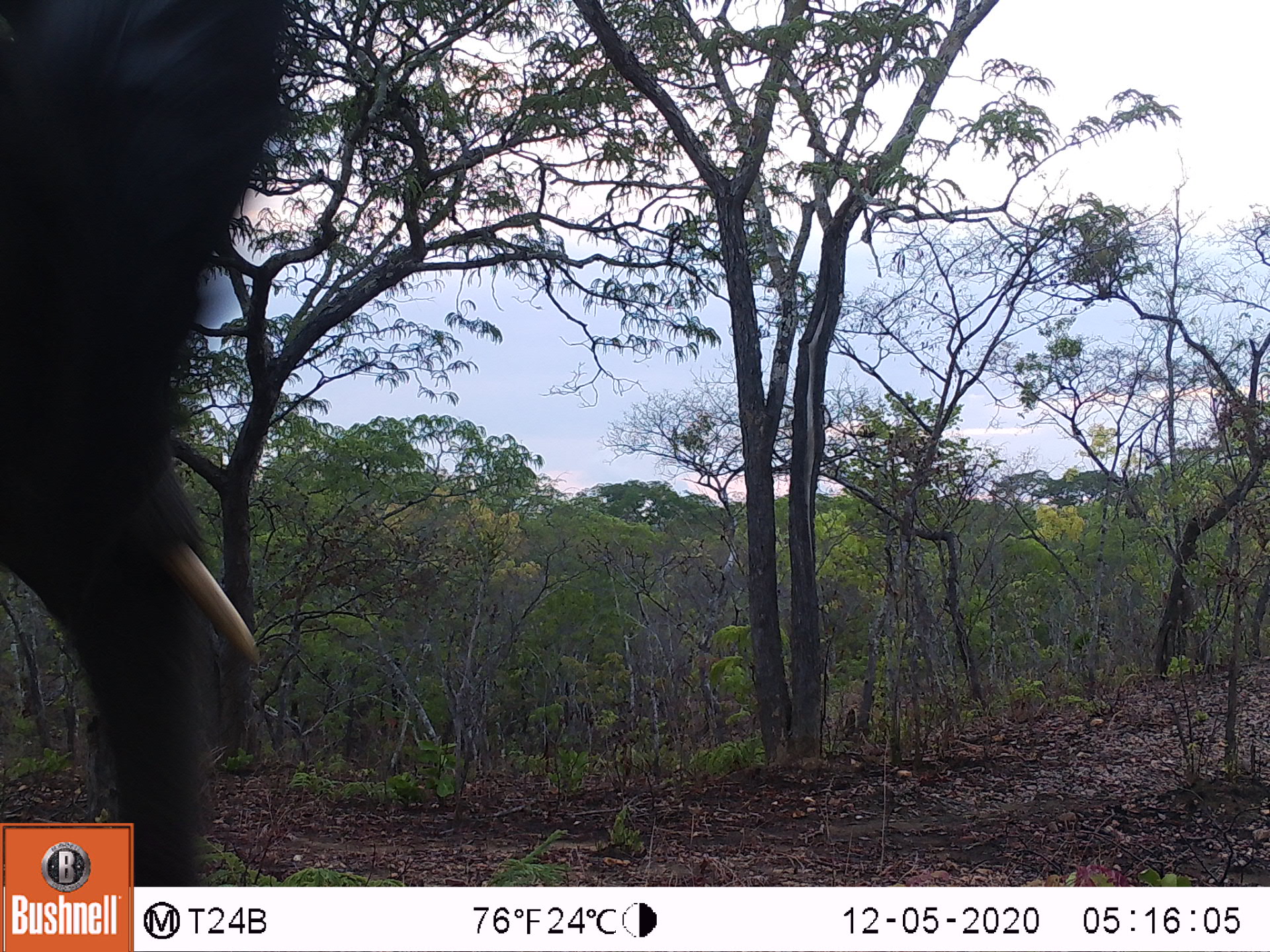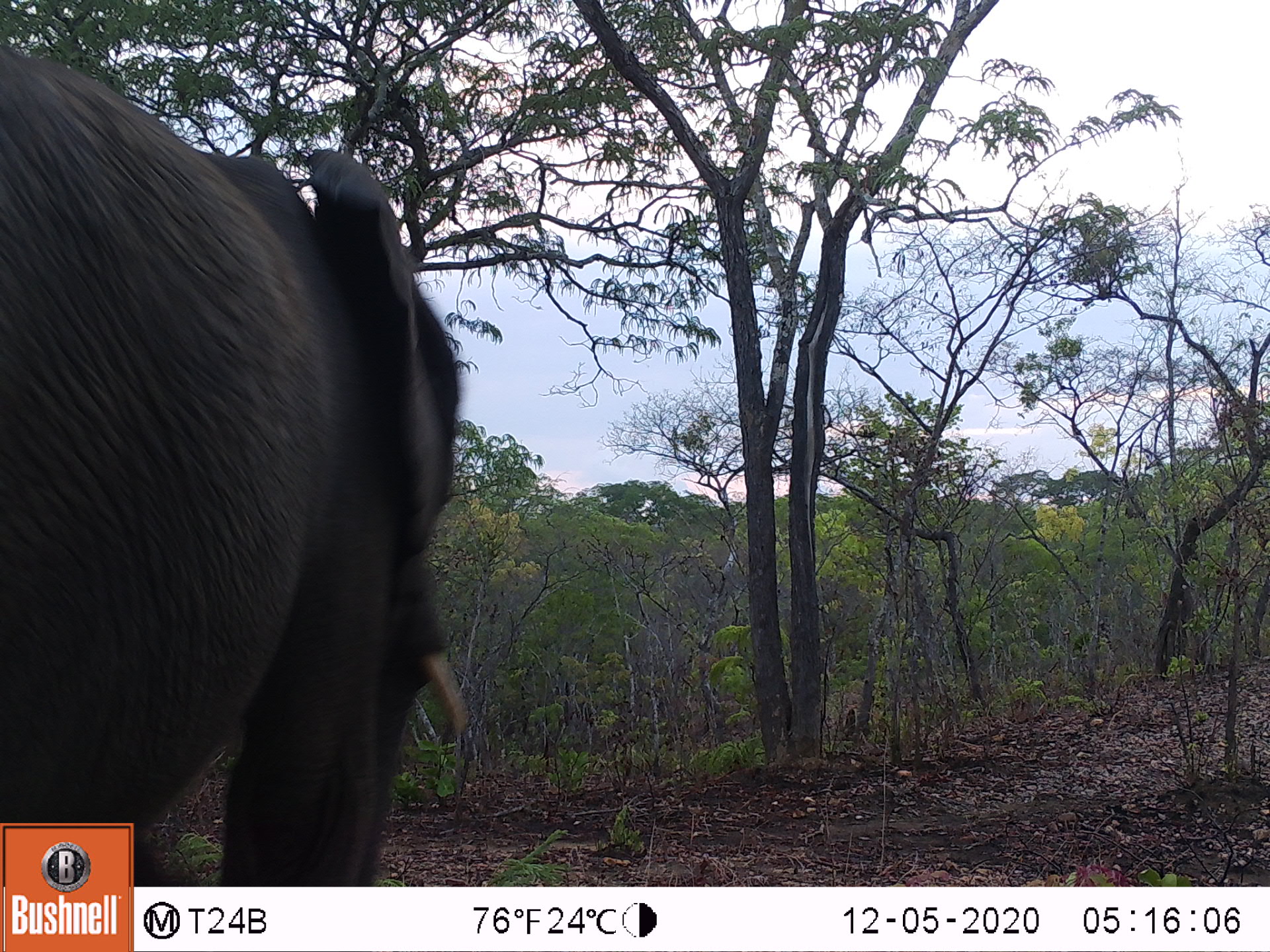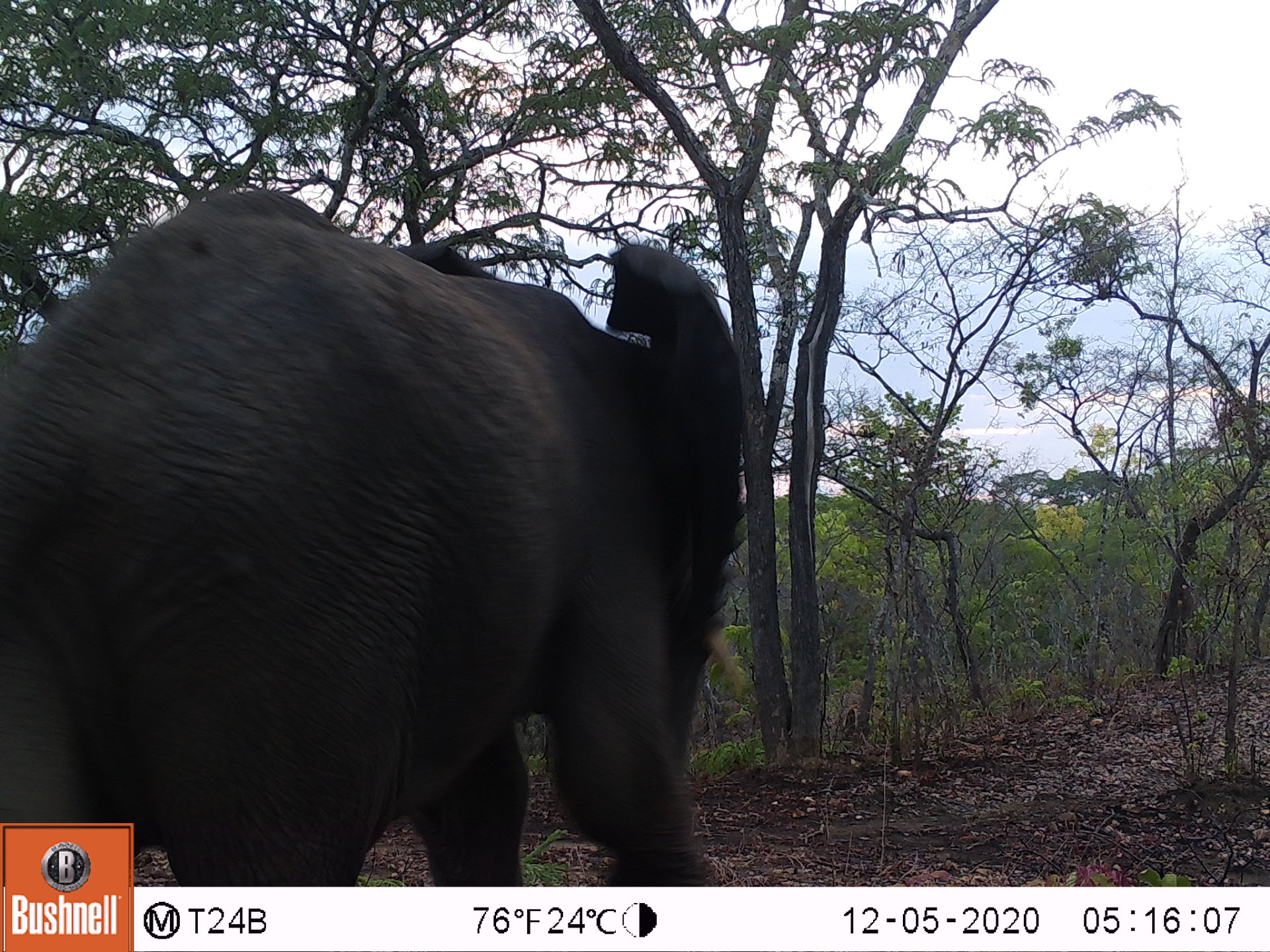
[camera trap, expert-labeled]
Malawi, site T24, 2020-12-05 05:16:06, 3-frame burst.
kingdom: Animalia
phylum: Chordata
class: Mammalia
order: Proboscidea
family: Elephantidae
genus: Loxodonta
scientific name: Loxodonta africana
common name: african savanna elephant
African savanna elephant (Loxodonta africana), count 1.